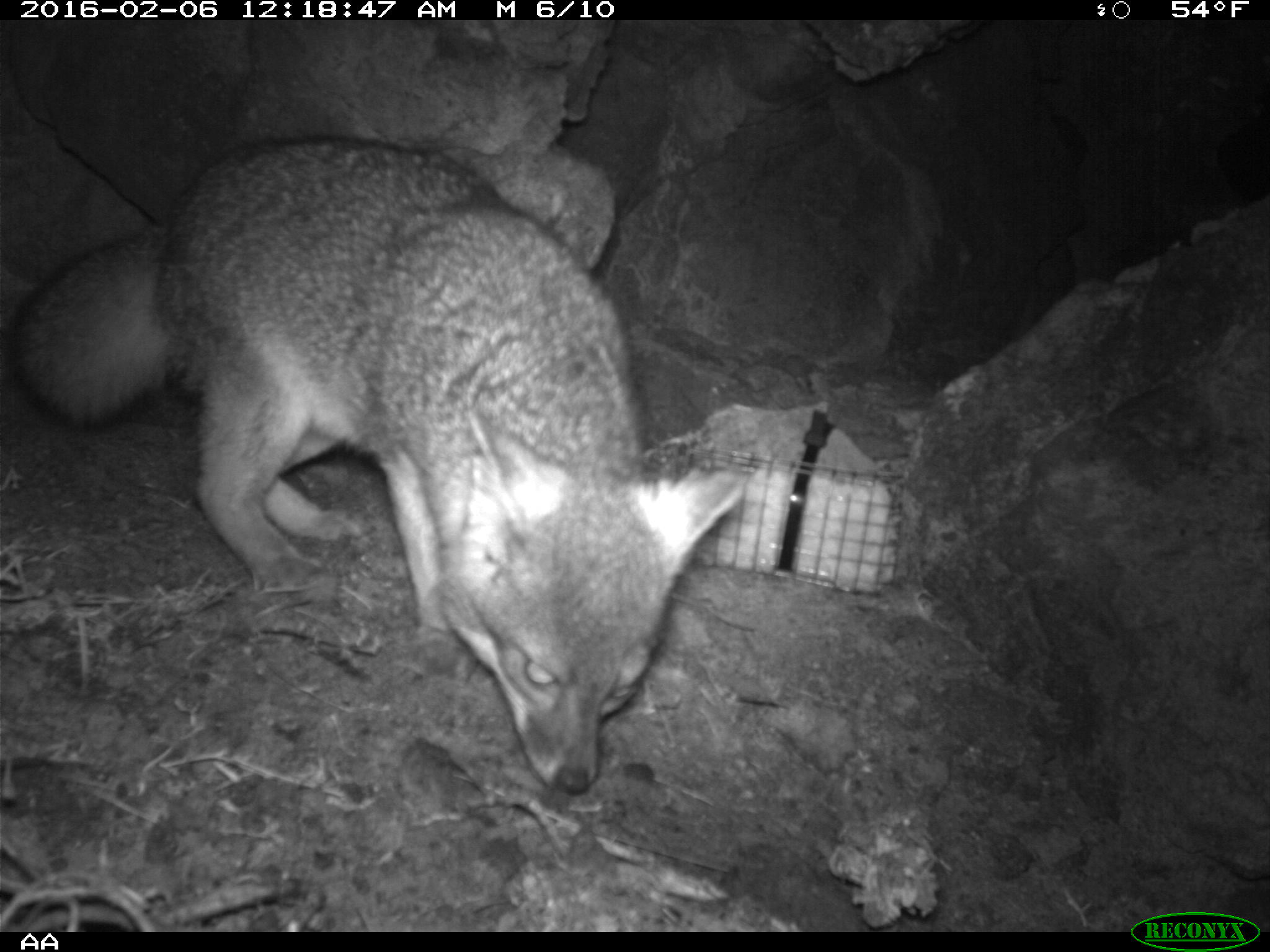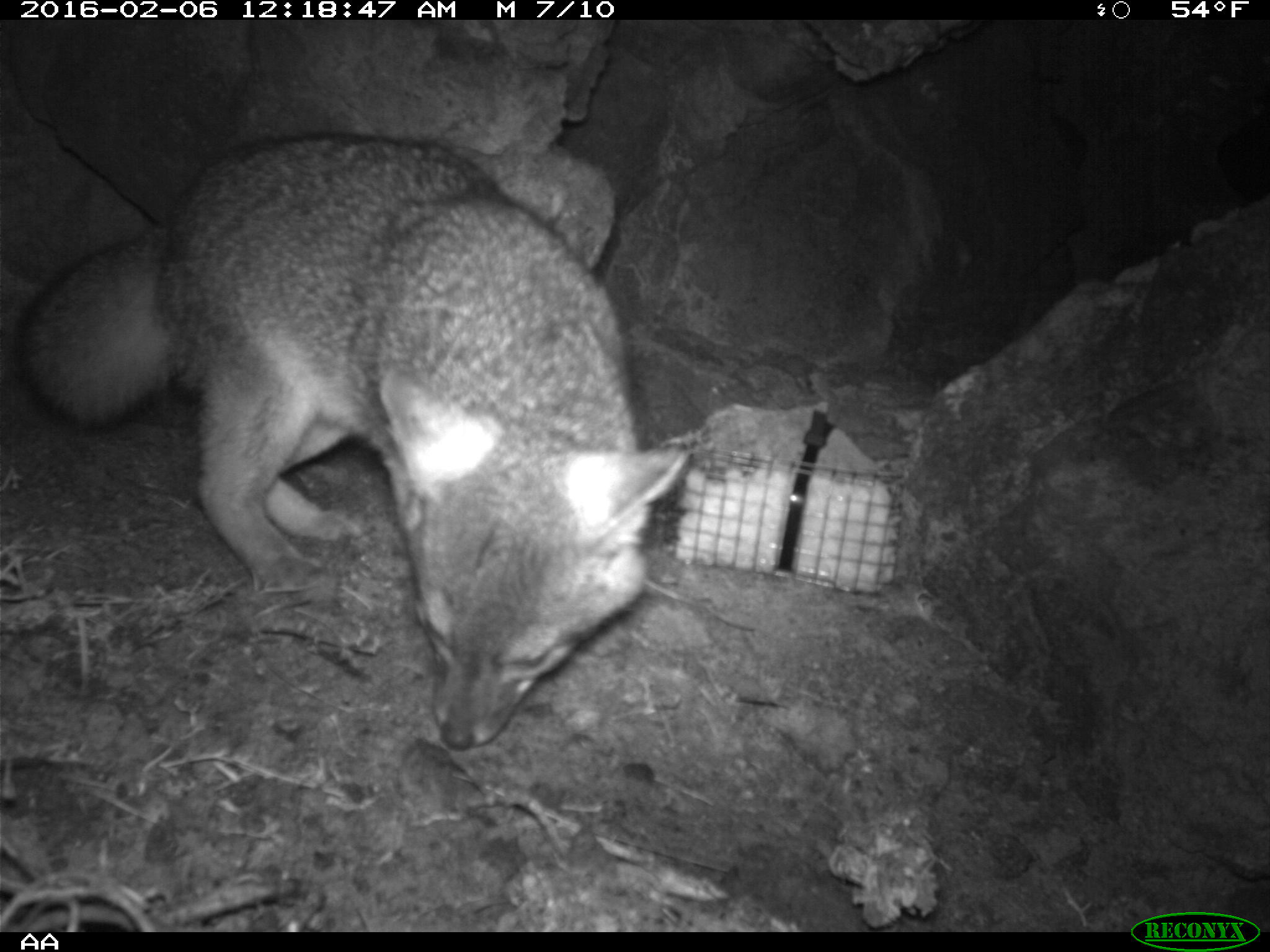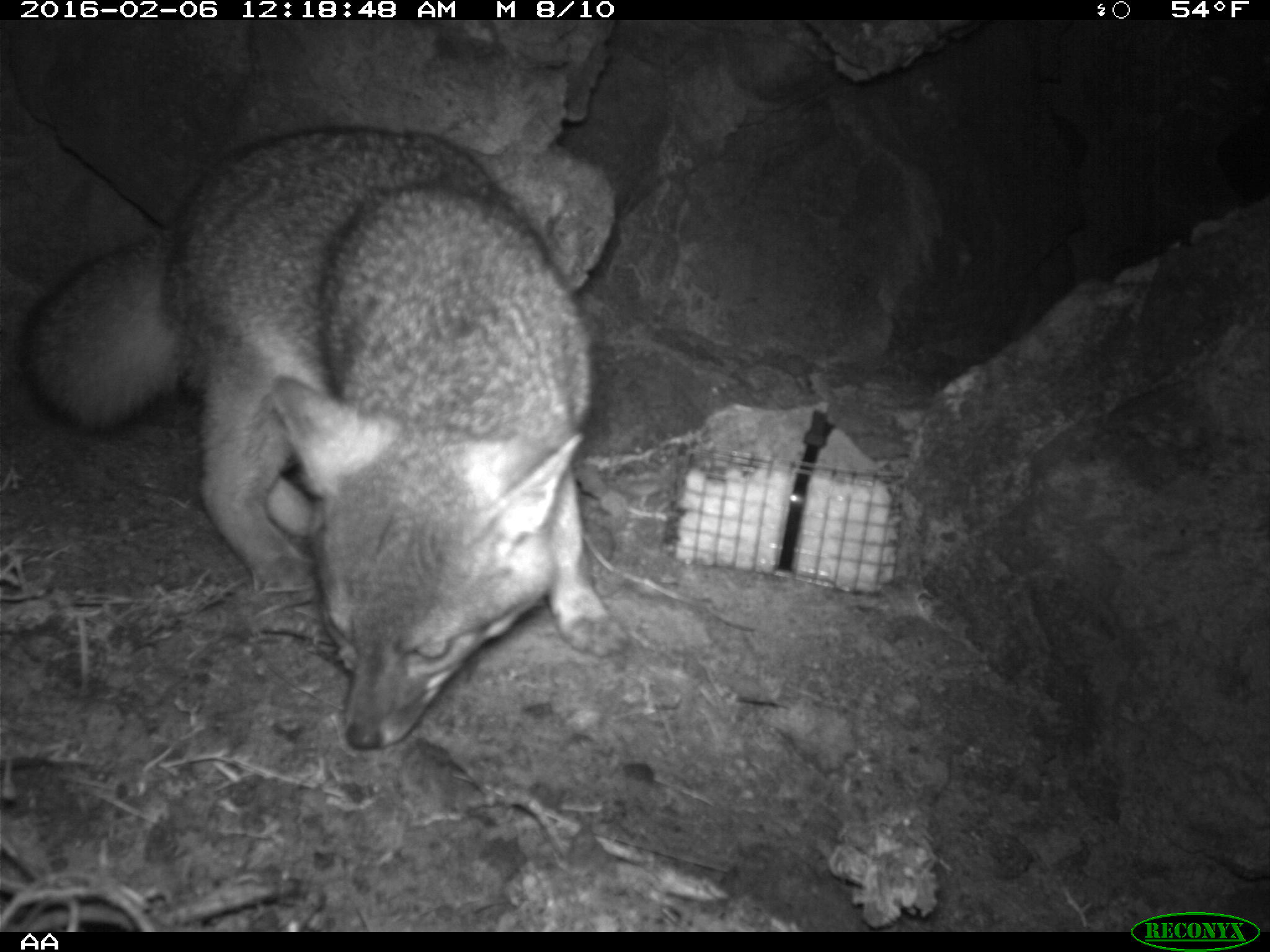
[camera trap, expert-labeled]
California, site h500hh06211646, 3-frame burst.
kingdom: Animalia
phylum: Chordata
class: Mammalia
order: Carnivora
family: Canidae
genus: Urocyon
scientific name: Urocyon littoralis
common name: island fox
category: fox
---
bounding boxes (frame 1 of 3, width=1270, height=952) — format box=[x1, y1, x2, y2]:
fox: box=[8, 135, 740, 796]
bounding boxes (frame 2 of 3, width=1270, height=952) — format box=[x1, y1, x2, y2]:
fox: box=[0, 128, 694, 750]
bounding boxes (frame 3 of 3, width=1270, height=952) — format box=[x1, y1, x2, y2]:
fox: box=[16, 126, 628, 748]